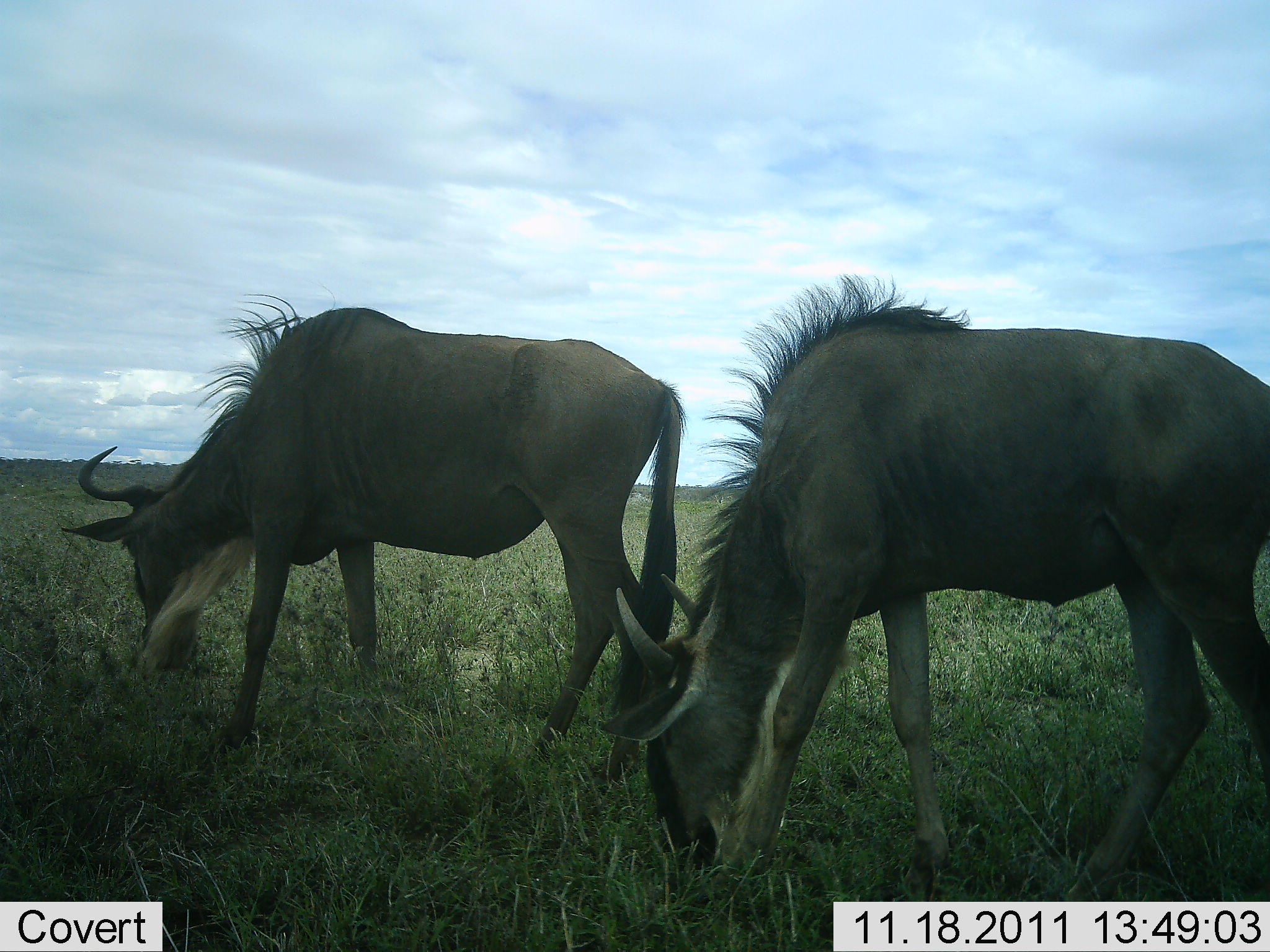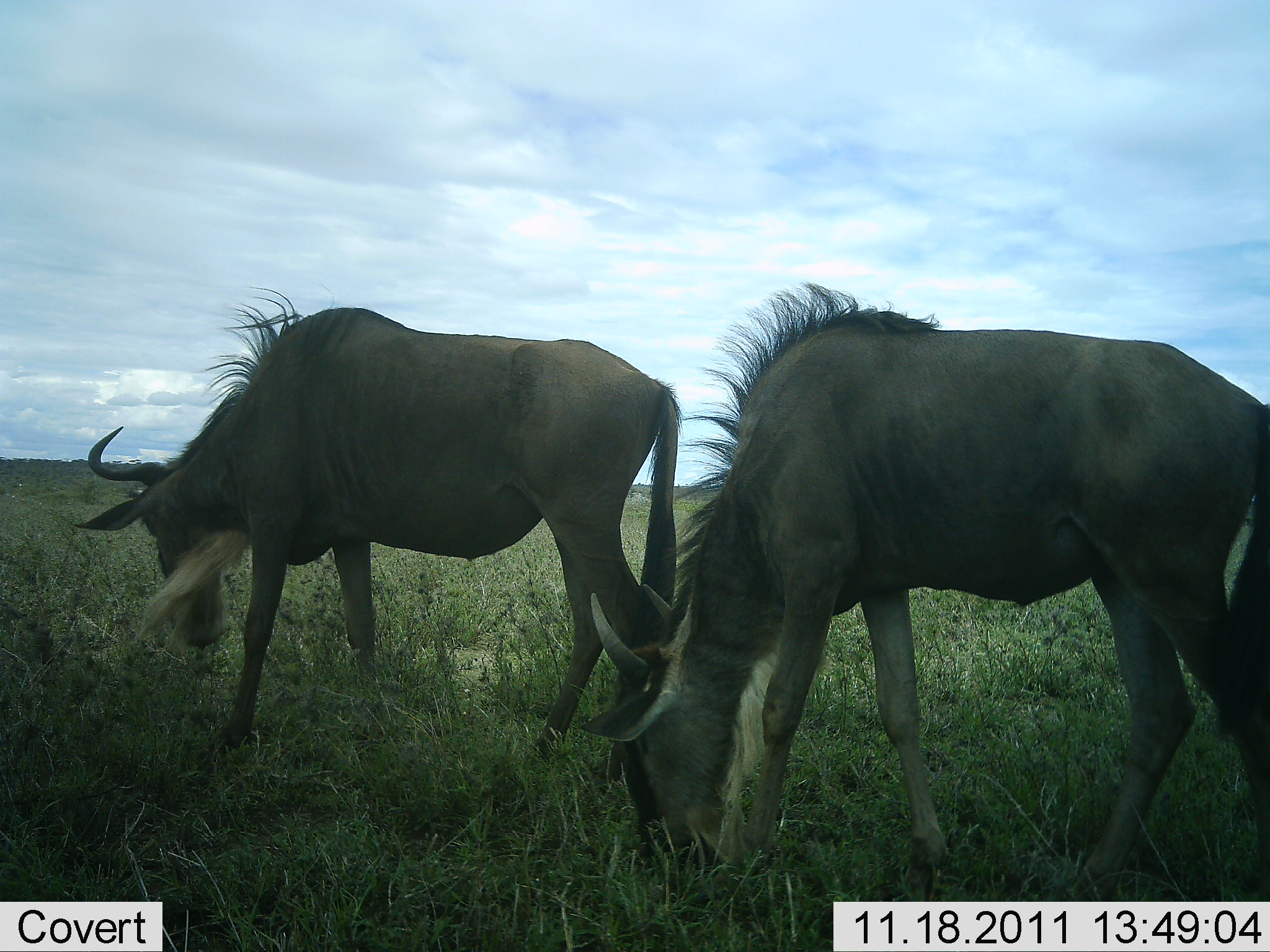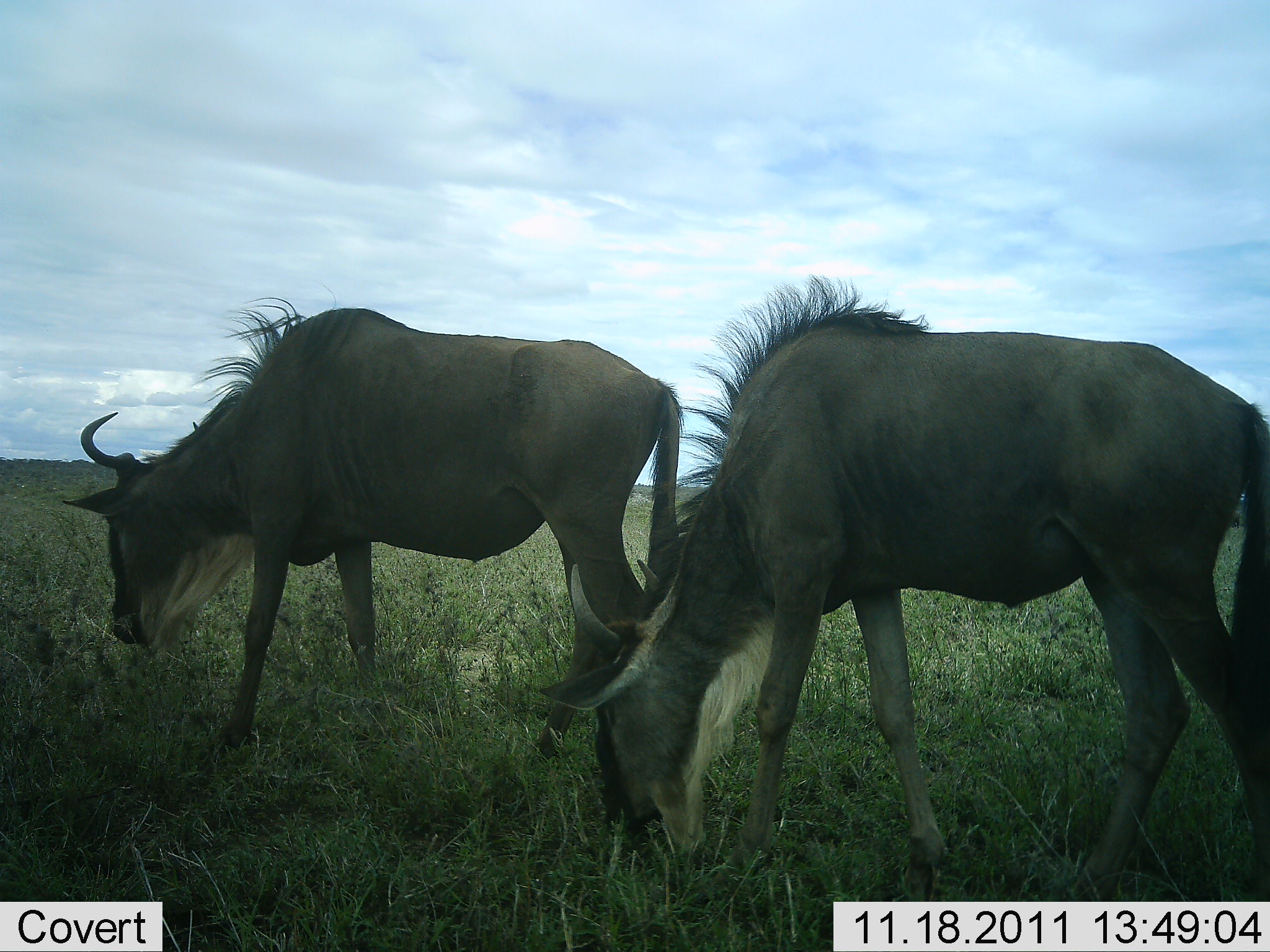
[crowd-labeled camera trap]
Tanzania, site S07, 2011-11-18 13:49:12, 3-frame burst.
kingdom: Animalia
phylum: Chordata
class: Mammalia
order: Artiodactyla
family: Bovidae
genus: Connochaetes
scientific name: Connochaetes taurinus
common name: blue wildebeest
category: wildebeest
Wildebeest (blue wildebeest) (Connochaetes taurinus), count 2. Behavior (volunteer vote fractions): standing 9%, resting 0%, moving 18%, interacting 0%. Young present (vote fraction): 0%. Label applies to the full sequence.